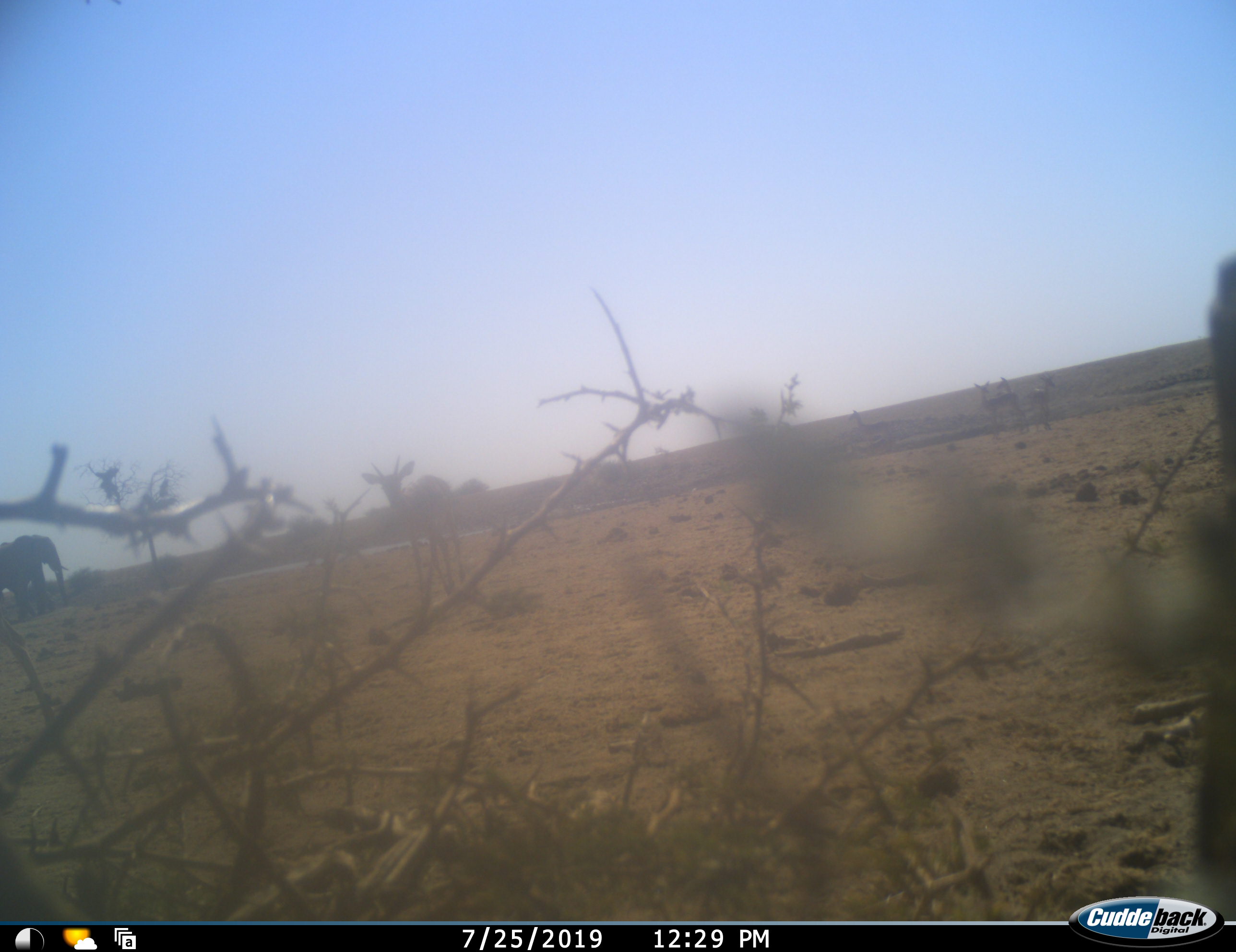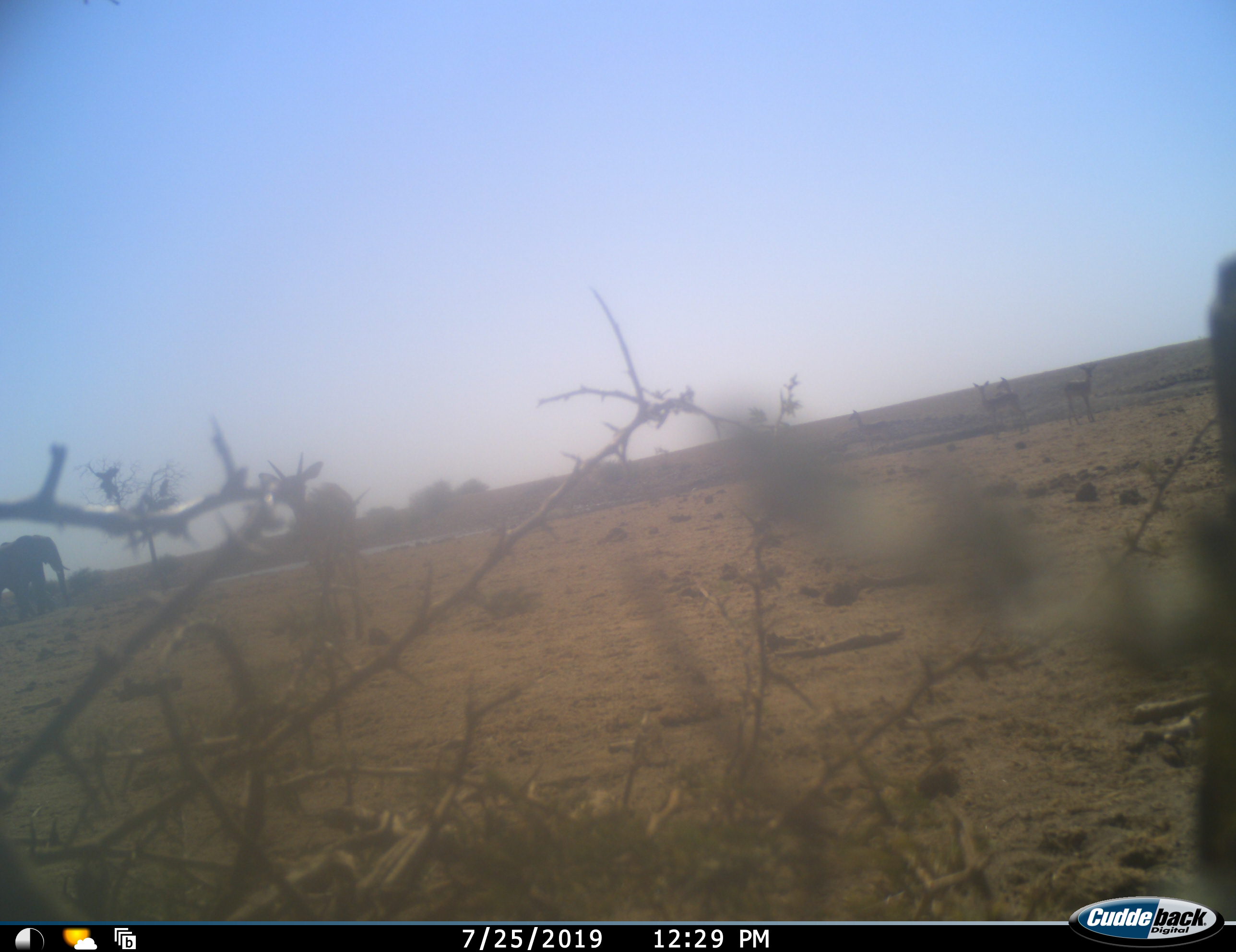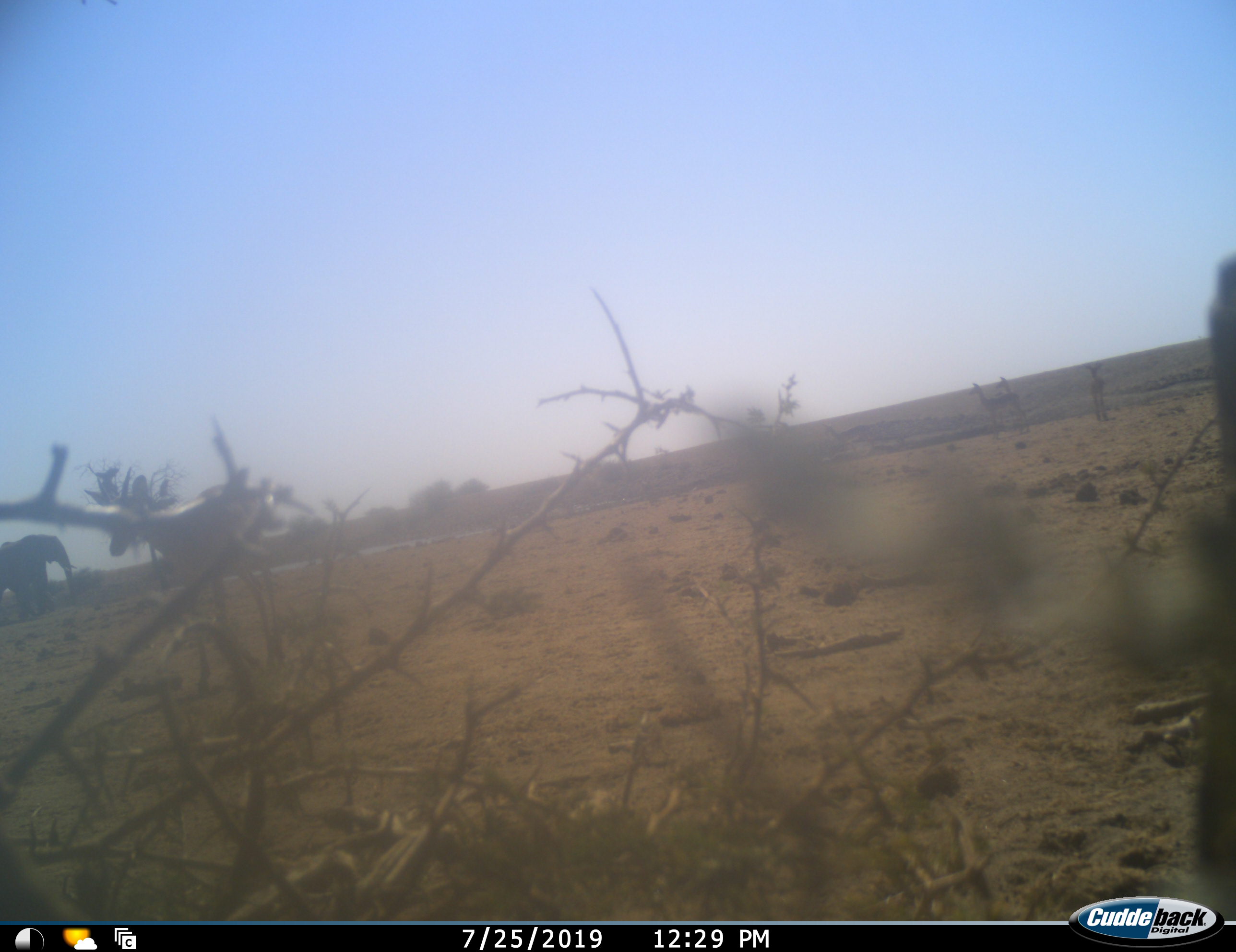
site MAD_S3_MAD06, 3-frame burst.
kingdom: Animalia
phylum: Chordata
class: Mammalia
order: Proboscidea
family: Elephantidae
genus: Loxodonta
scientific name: Loxodonta africana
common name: african bush elephant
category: elephant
Elephant (african bush elephant) (Loxodonta africana), count 1. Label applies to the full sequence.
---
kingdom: Animalia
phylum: Chordata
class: Mammalia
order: Artiodactyla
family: Bovidae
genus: Aepyceros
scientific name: Aepyceros melampus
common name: impala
Impala (Aepyceros melampus), count 1. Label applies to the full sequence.